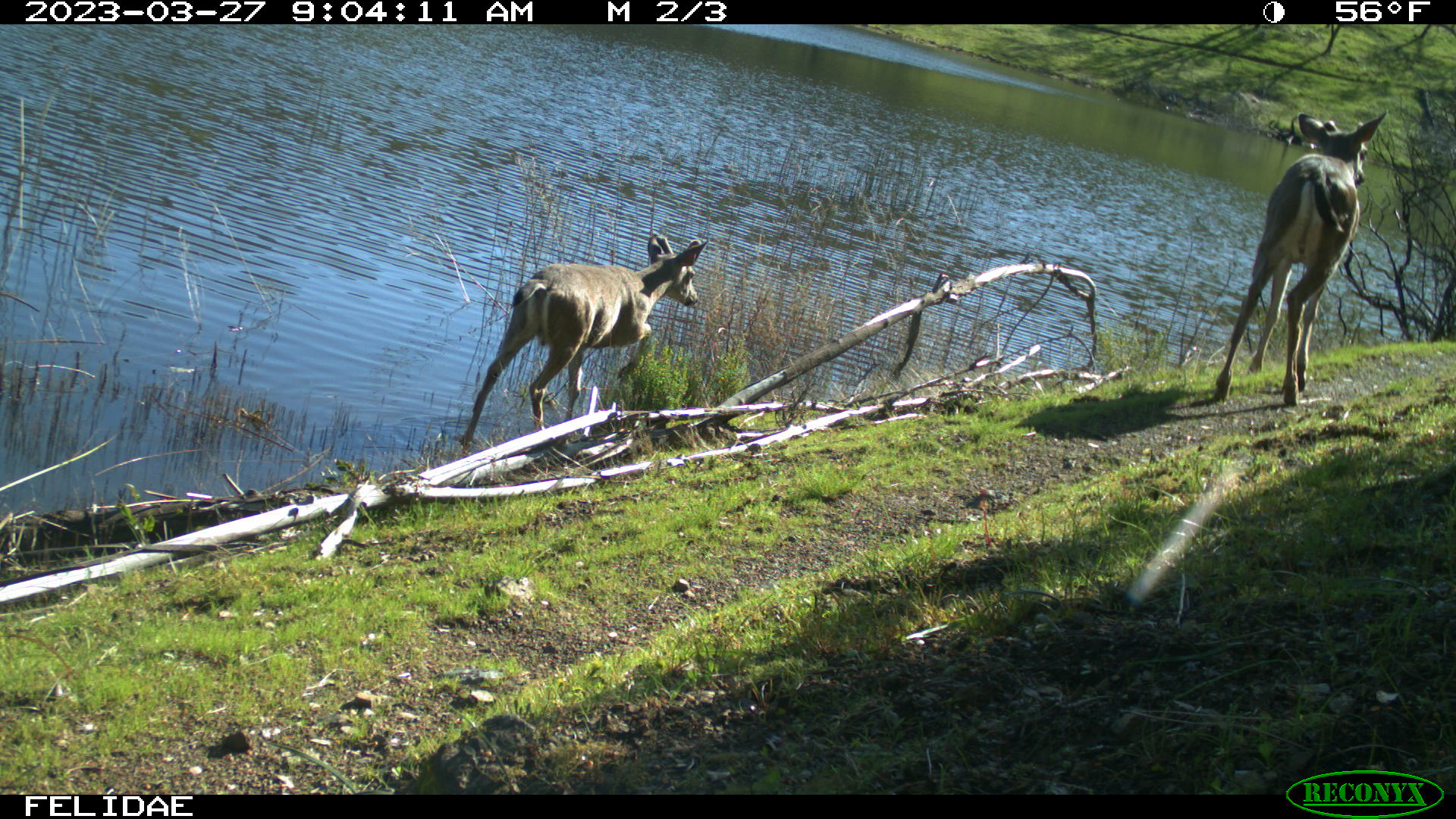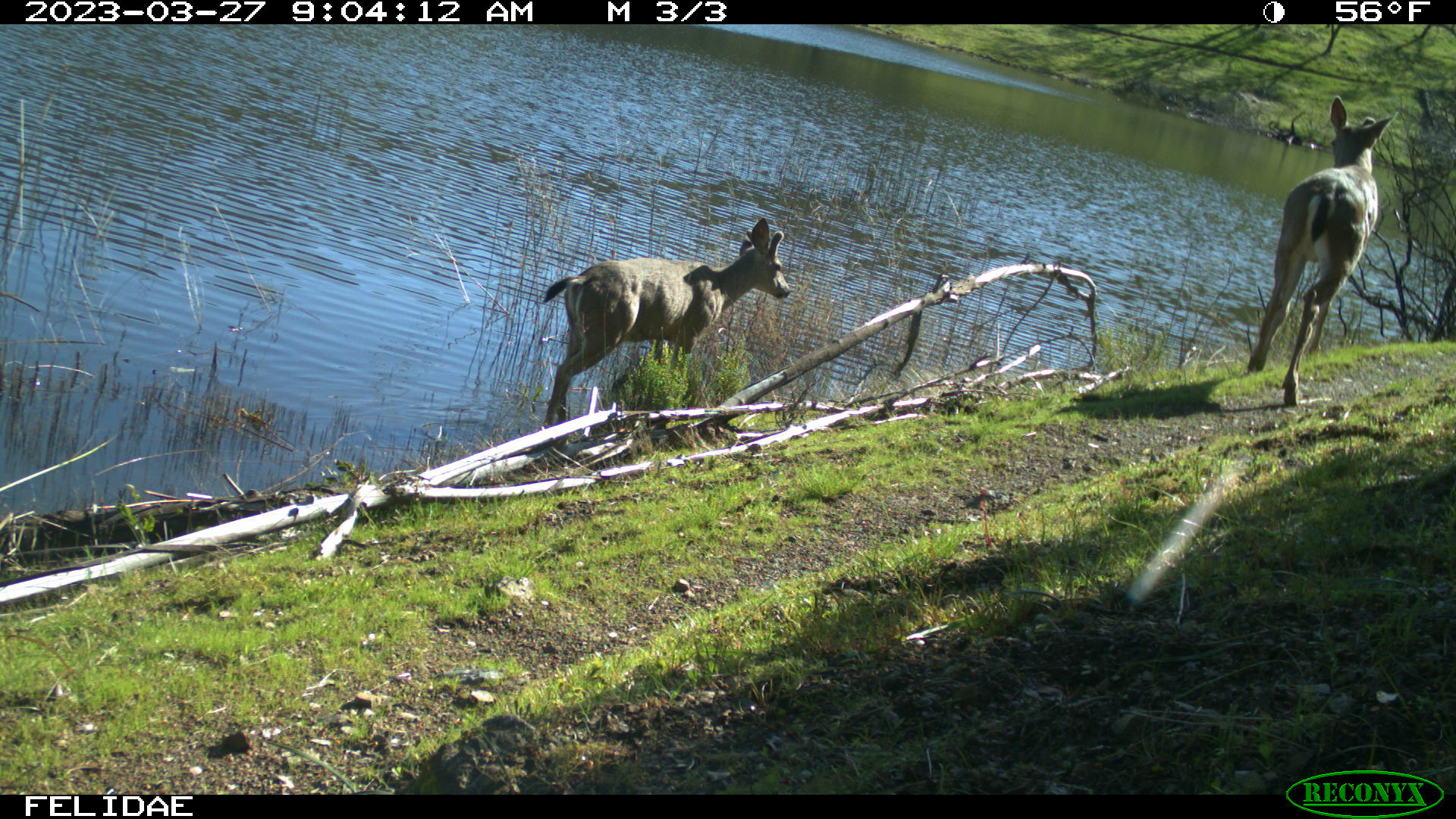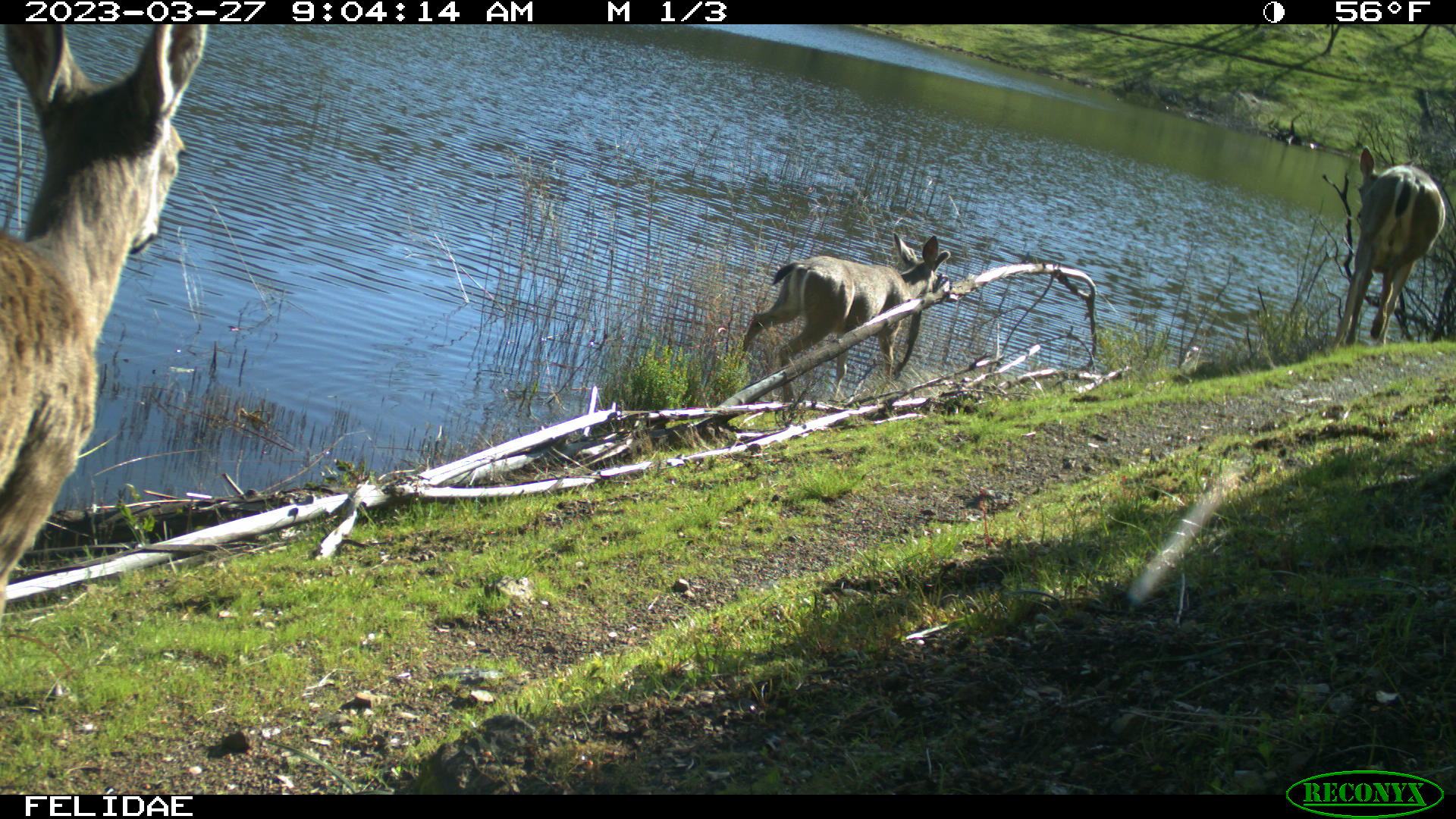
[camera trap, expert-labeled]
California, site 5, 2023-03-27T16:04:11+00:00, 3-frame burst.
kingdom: Animalia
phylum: Chordata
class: Mammalia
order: Artiodactyla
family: Cervidae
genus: Odocoileus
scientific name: Odocoileus hemionus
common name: mule deer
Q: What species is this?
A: Mule deer (Odocoileus hemionus).